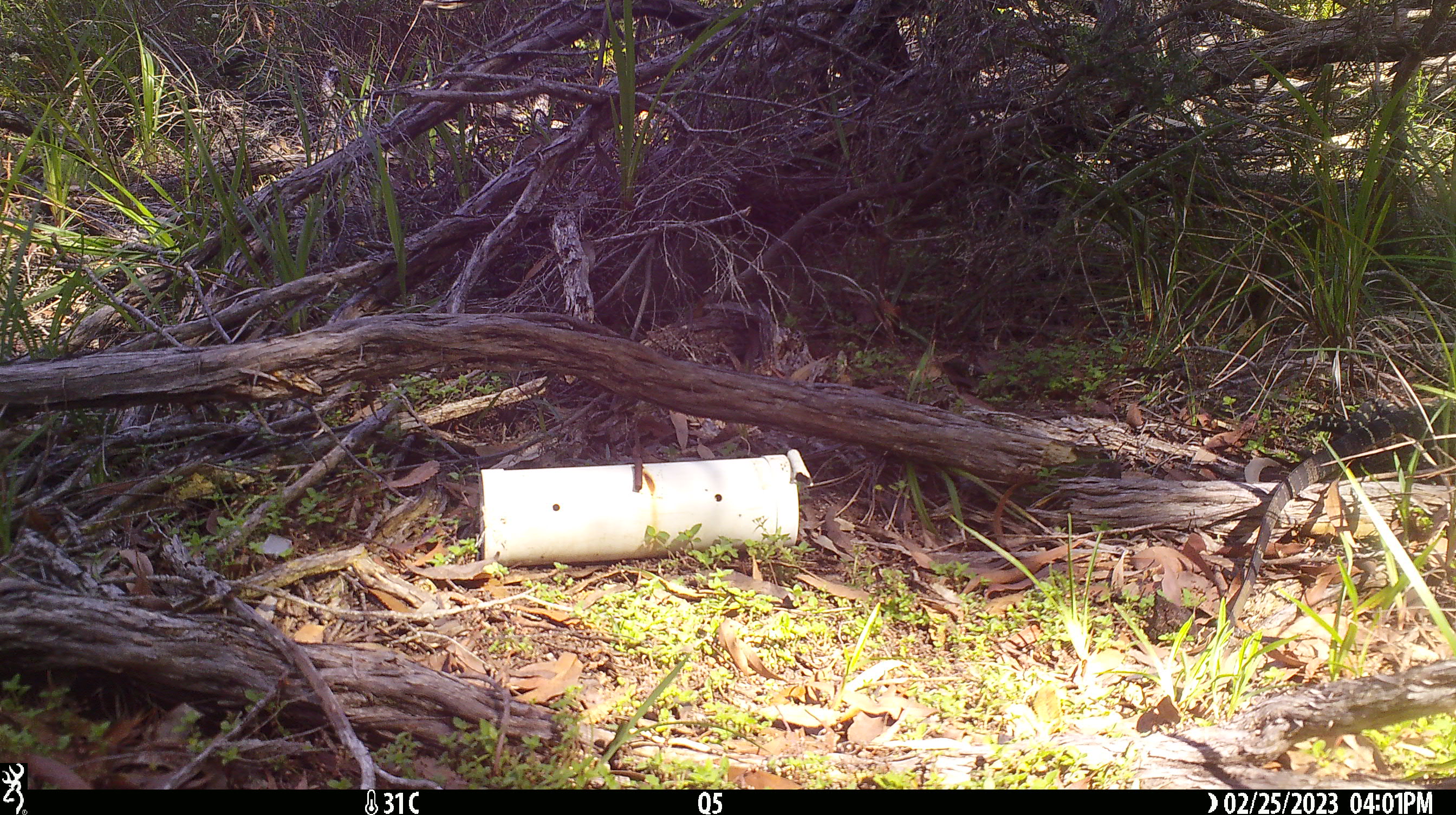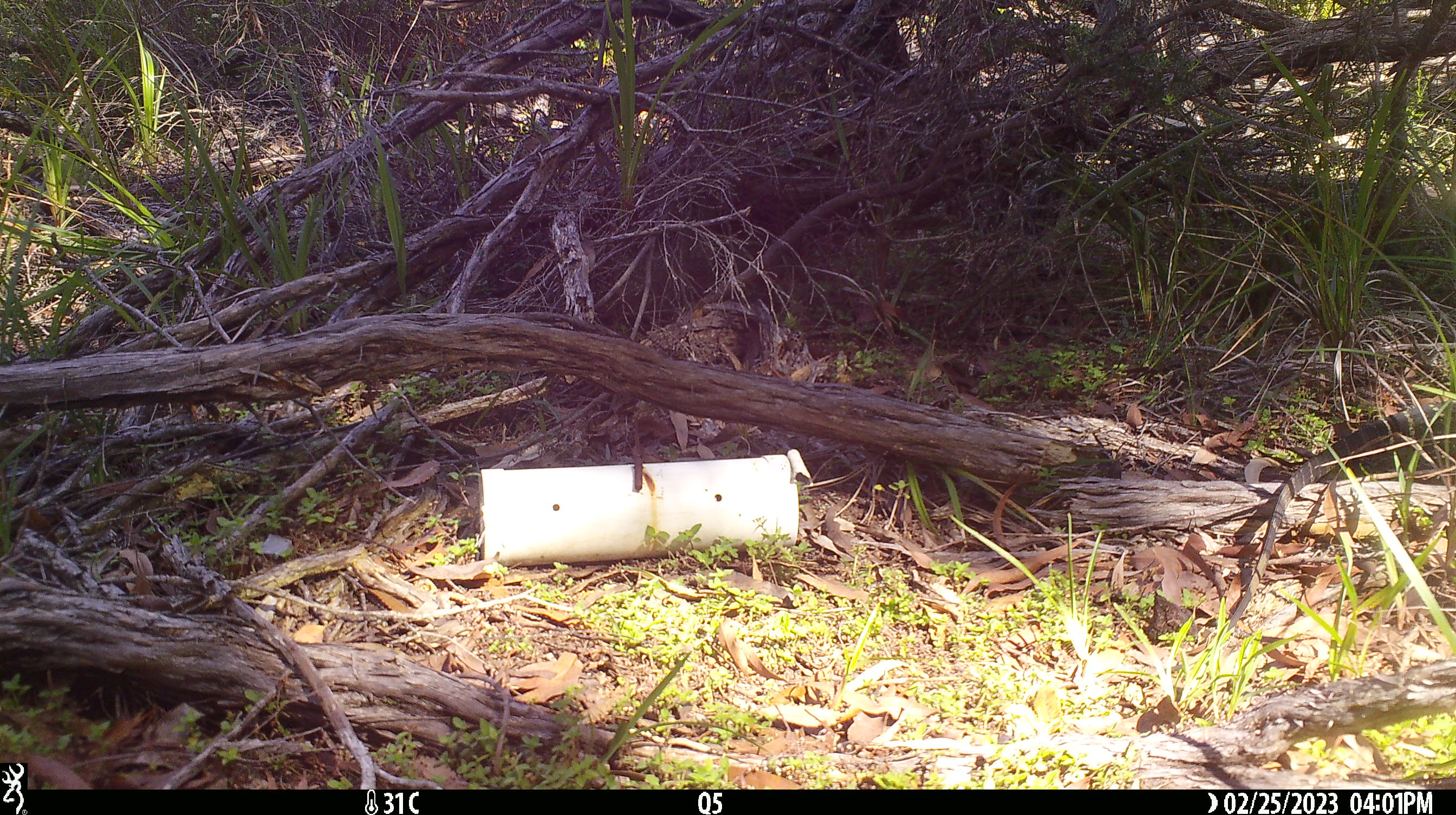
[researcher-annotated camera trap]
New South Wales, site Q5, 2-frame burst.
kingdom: Animalia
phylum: Chordata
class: Reptilia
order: Squamata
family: Varanidae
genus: Varanus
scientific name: Varanus varius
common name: lace monitor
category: goanna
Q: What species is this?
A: Goanna (lace monitor) (Varanus varius).